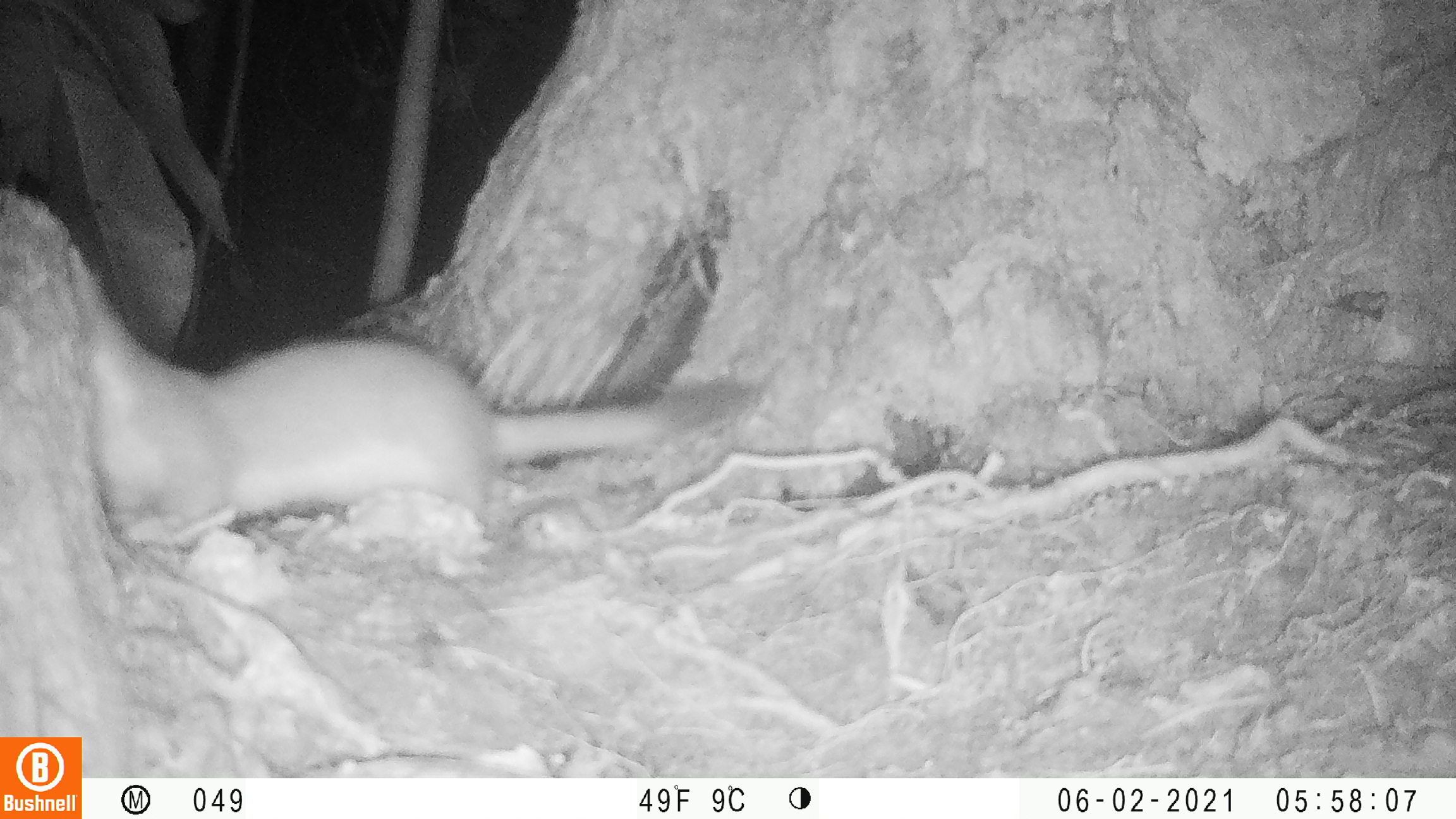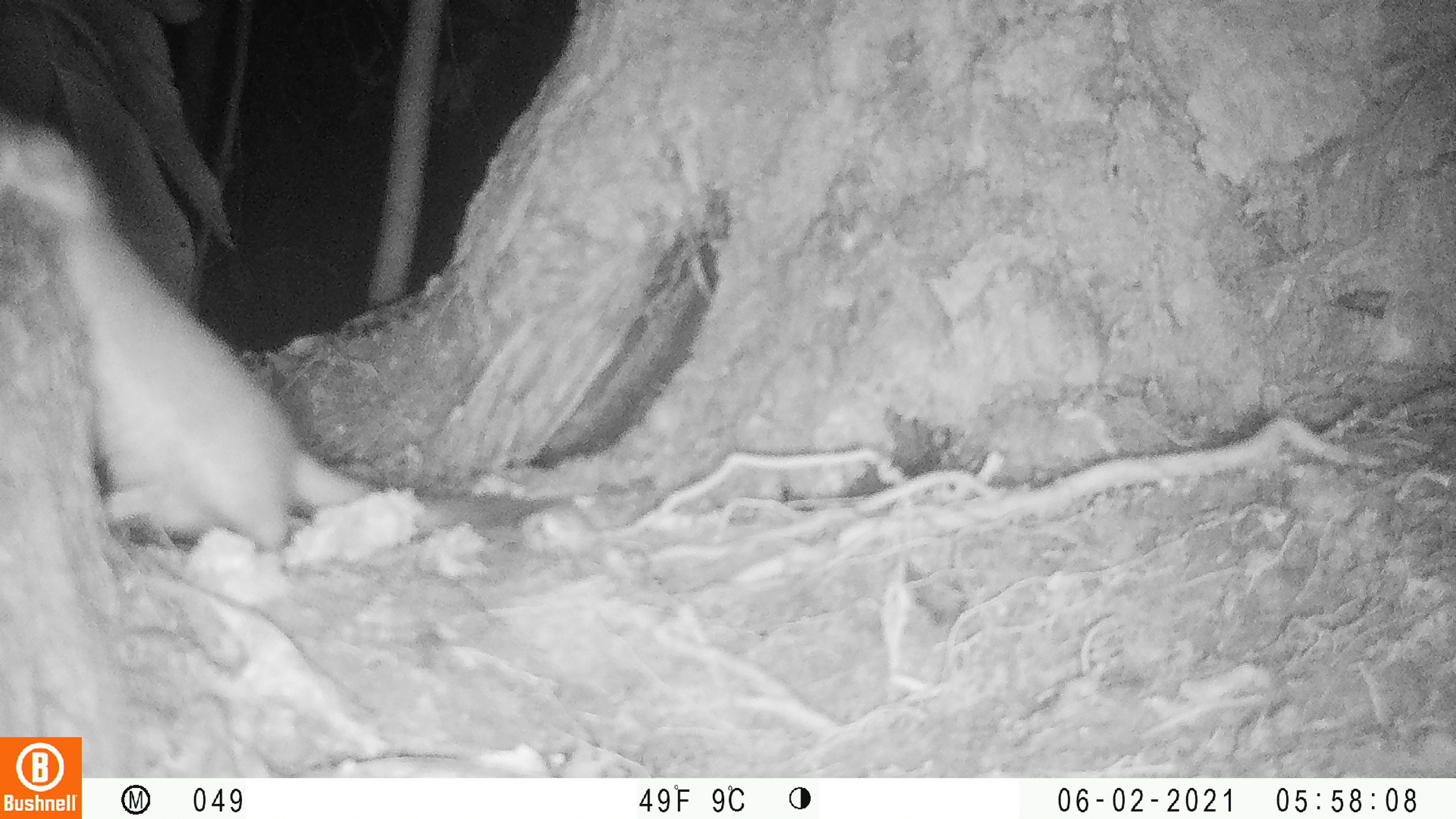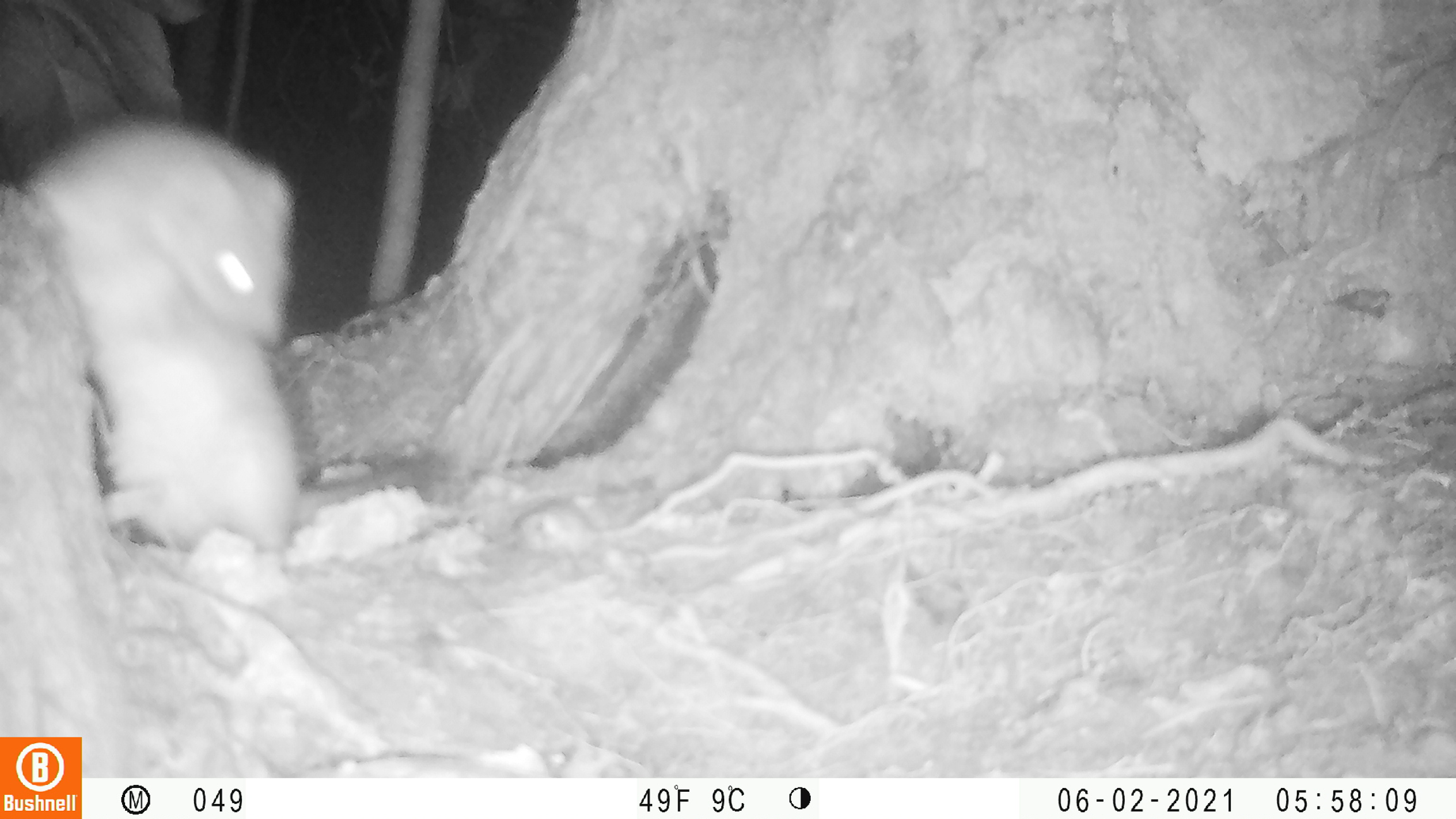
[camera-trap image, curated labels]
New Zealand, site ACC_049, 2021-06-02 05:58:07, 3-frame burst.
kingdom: Animalia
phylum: Chordata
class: Mammalia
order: Carnivora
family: Mustelidae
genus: Mustela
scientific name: Mustela erminea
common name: stoat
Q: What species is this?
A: Stoat (Mustela erminea).